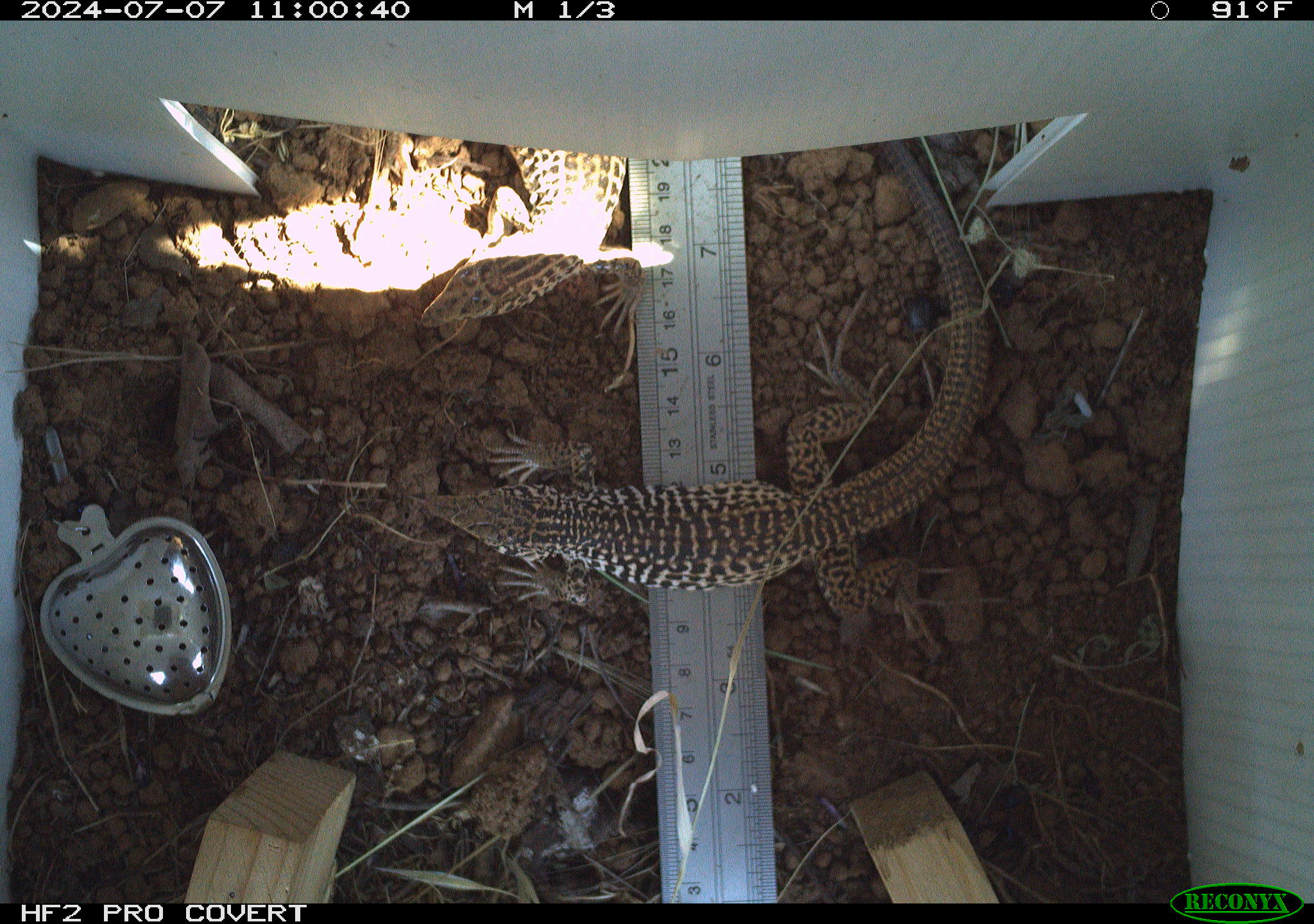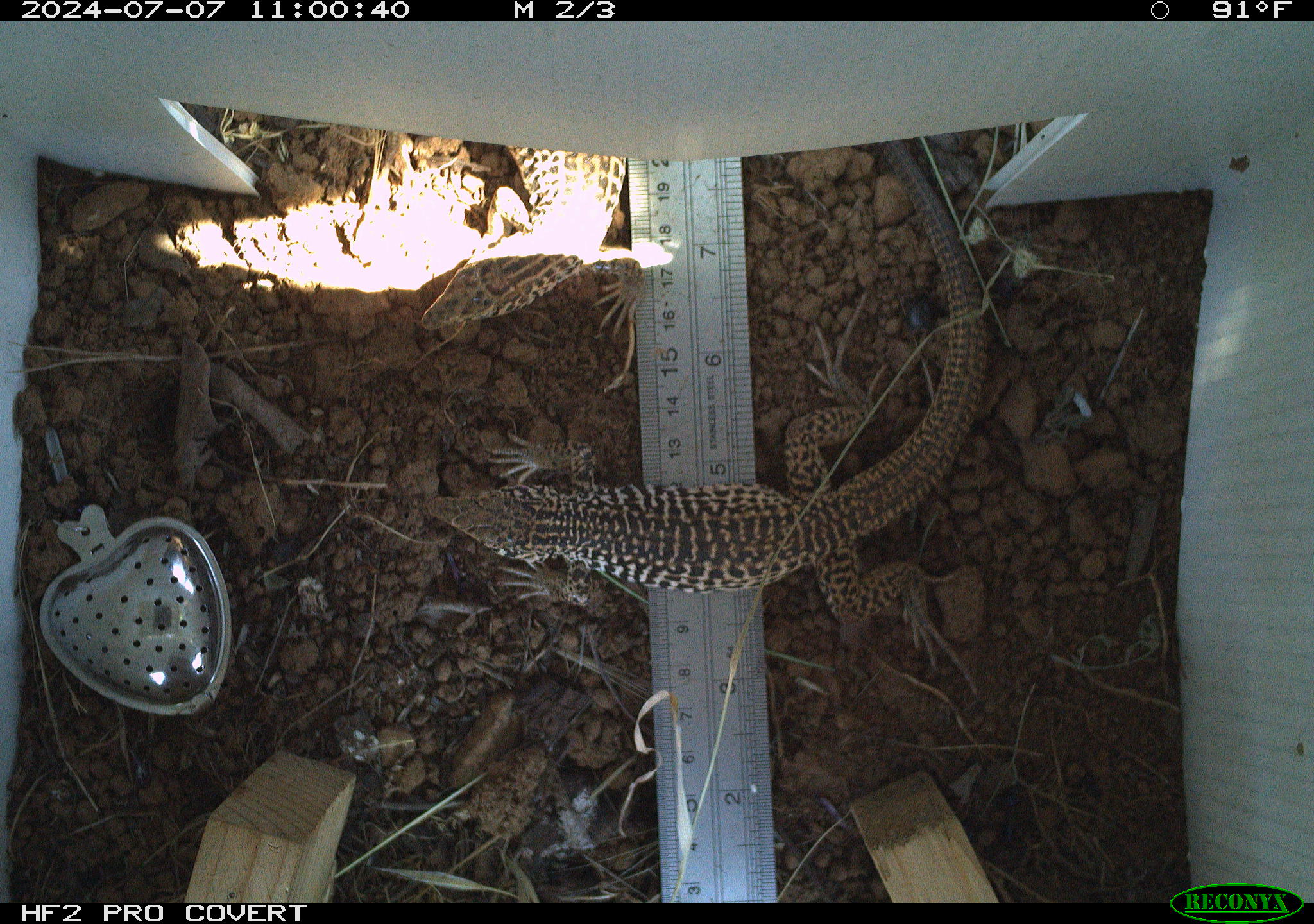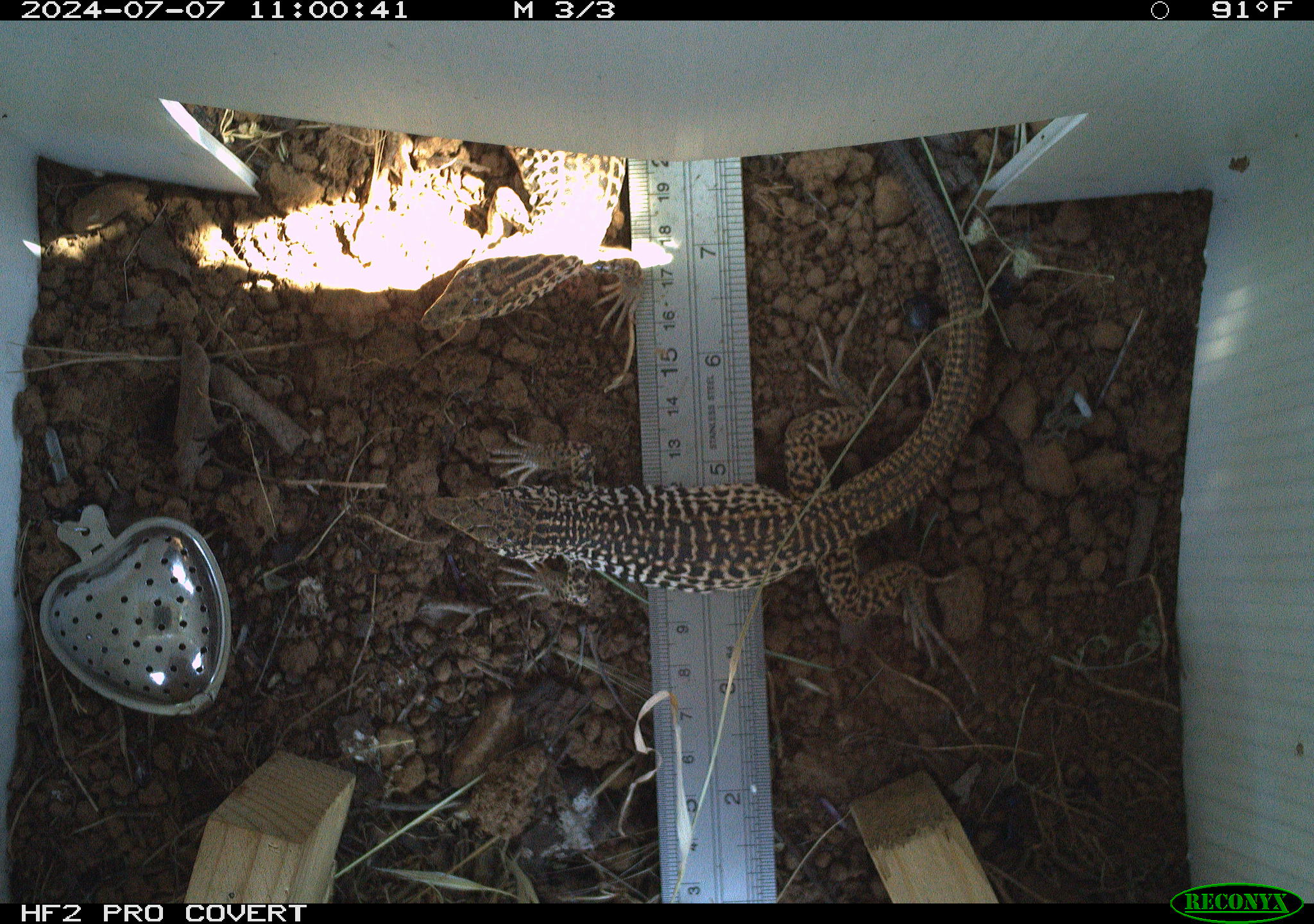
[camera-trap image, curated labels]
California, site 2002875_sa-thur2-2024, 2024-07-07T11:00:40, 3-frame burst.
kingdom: Animalia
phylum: Chordata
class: Reptilia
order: Squamata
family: Teiidae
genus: Aspidoscelis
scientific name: Aspidoscelis tigris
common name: western whiptail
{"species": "western whiptail (Aspidoscelis tigris)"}